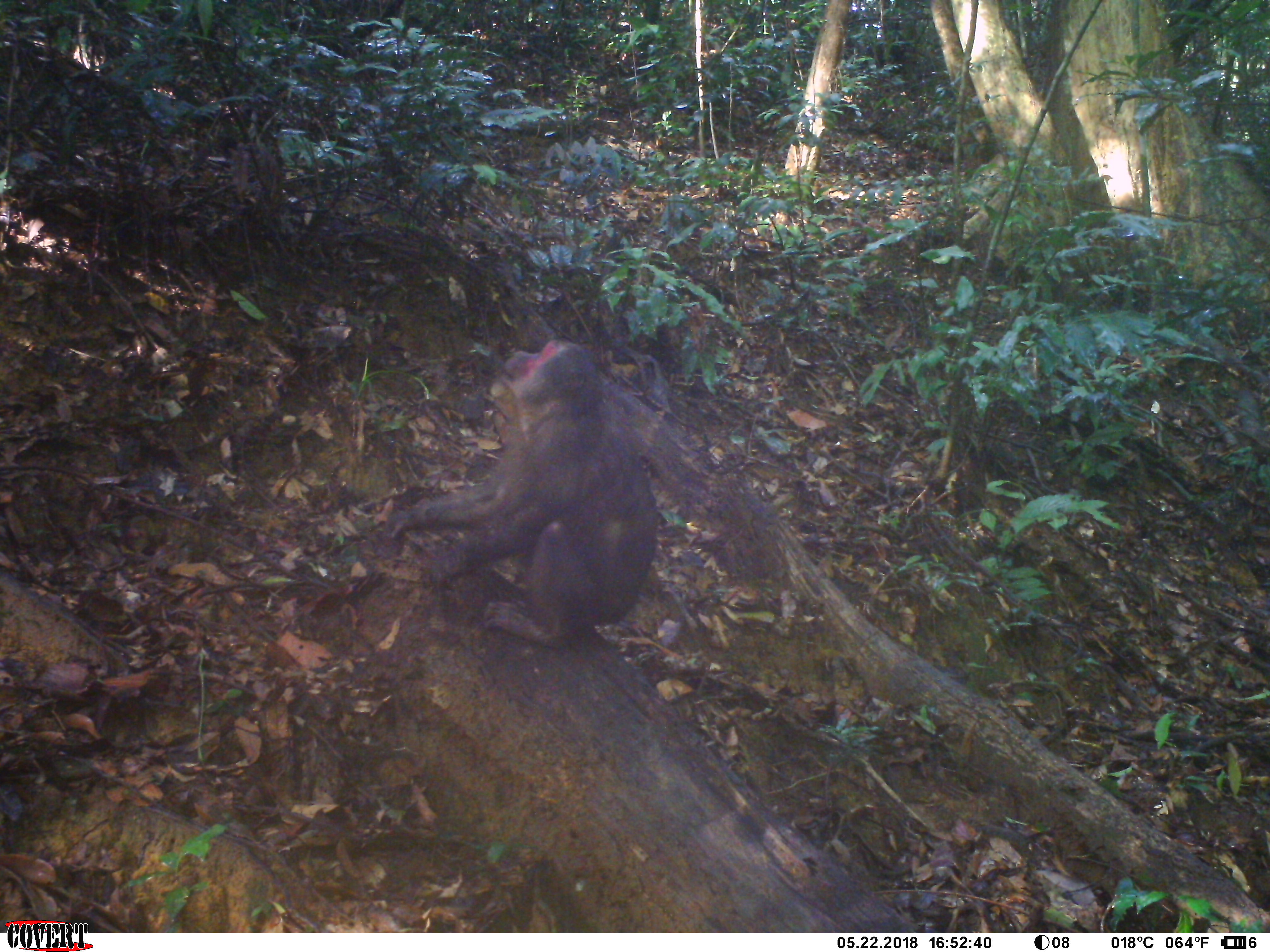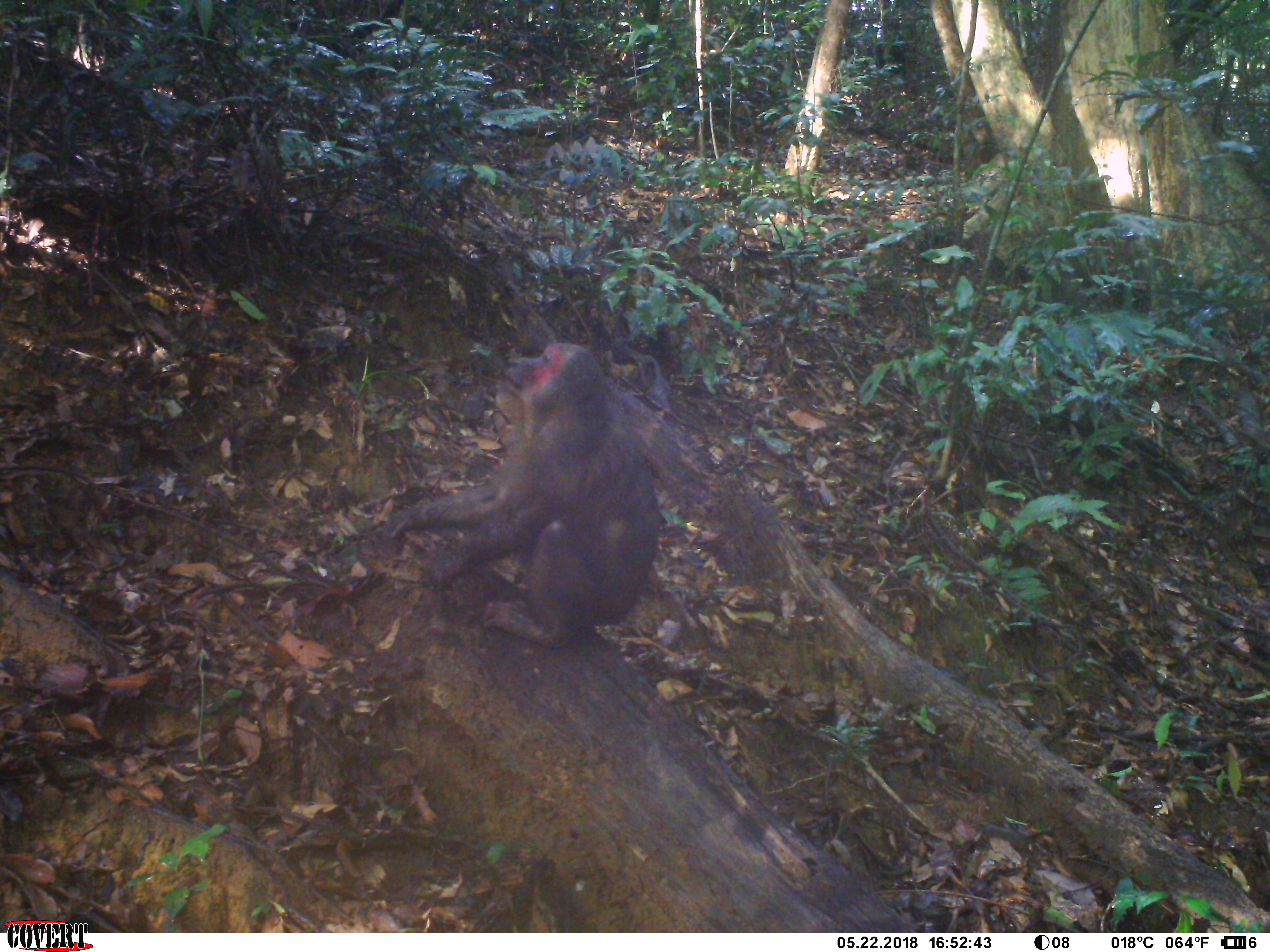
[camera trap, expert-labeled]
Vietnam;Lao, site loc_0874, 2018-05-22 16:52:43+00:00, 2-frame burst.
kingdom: Animalia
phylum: Chordata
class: Mammalia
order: Primates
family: Cercopithecidae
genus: Macaca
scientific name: Macaca arctoides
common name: stump-tailed macaque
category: stump tailed macaque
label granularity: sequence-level